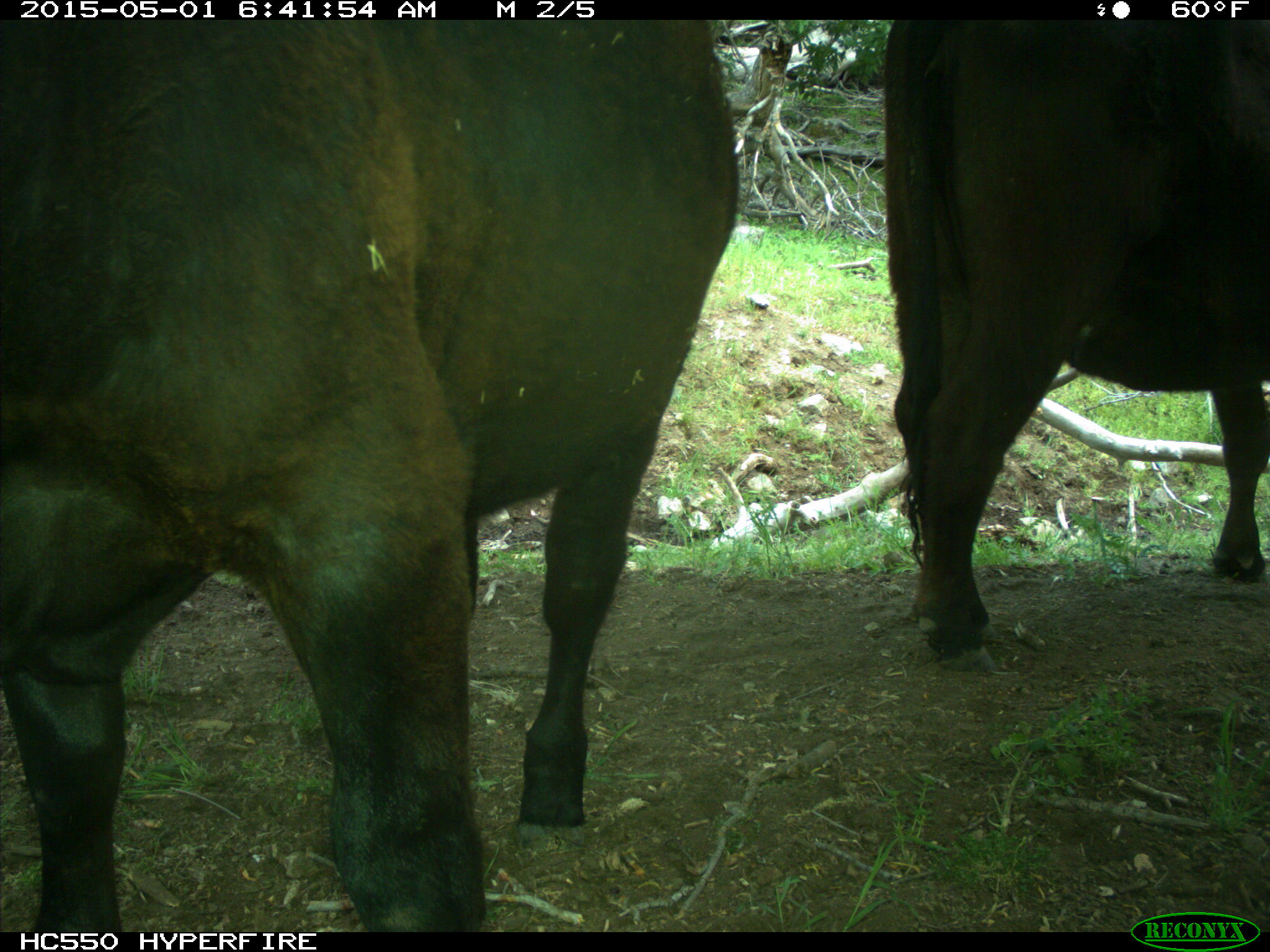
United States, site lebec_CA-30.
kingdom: Animalia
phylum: Chordata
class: Mammalia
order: Artiodactyla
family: Bovidae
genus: Bos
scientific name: Bos taurus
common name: domestic cow